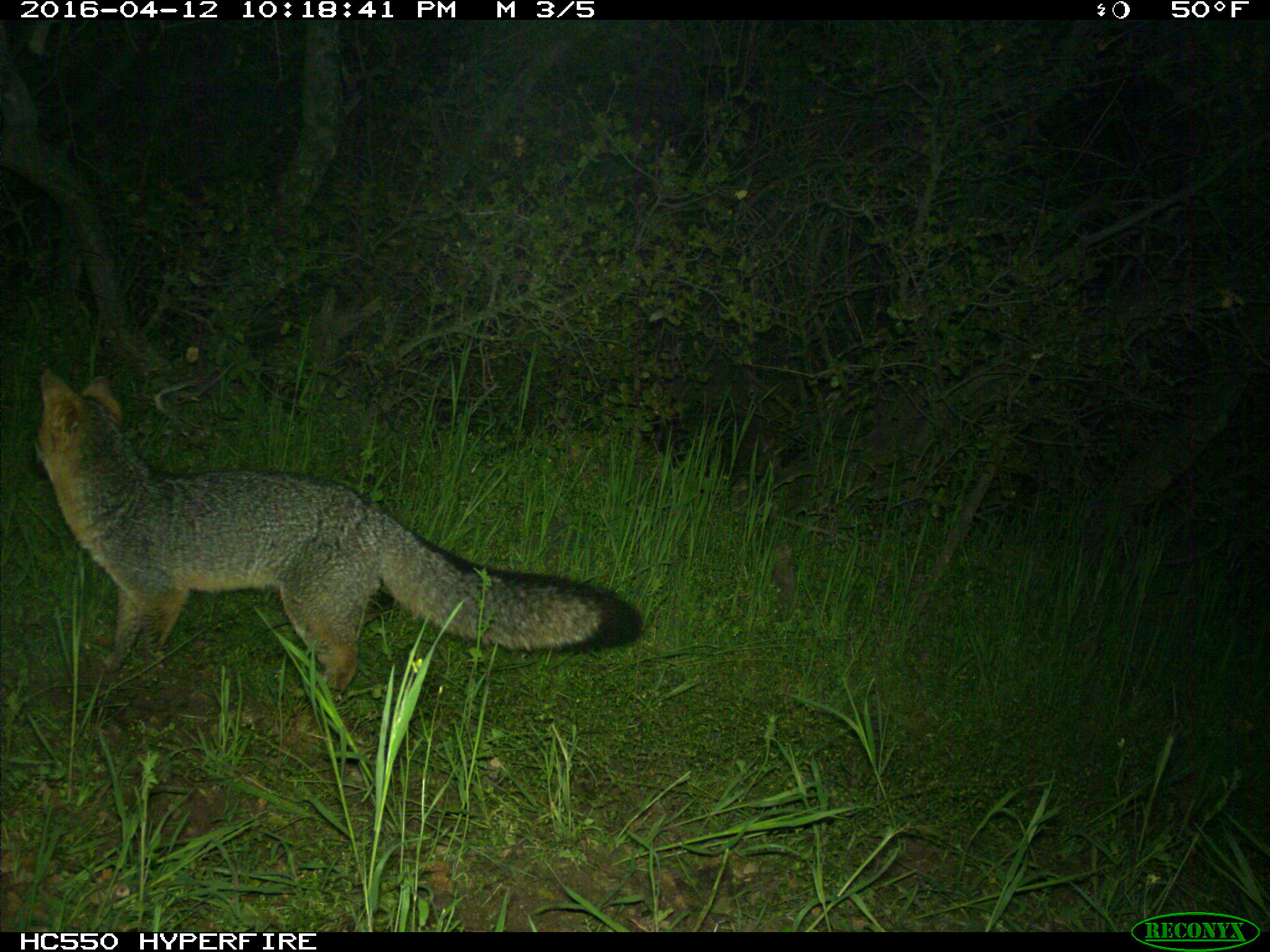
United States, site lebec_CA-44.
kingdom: Animalia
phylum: Chordata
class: Mammalia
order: Carnivora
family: Canidae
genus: Urocyon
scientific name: Urocyon cinereoargenteus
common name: gray fox